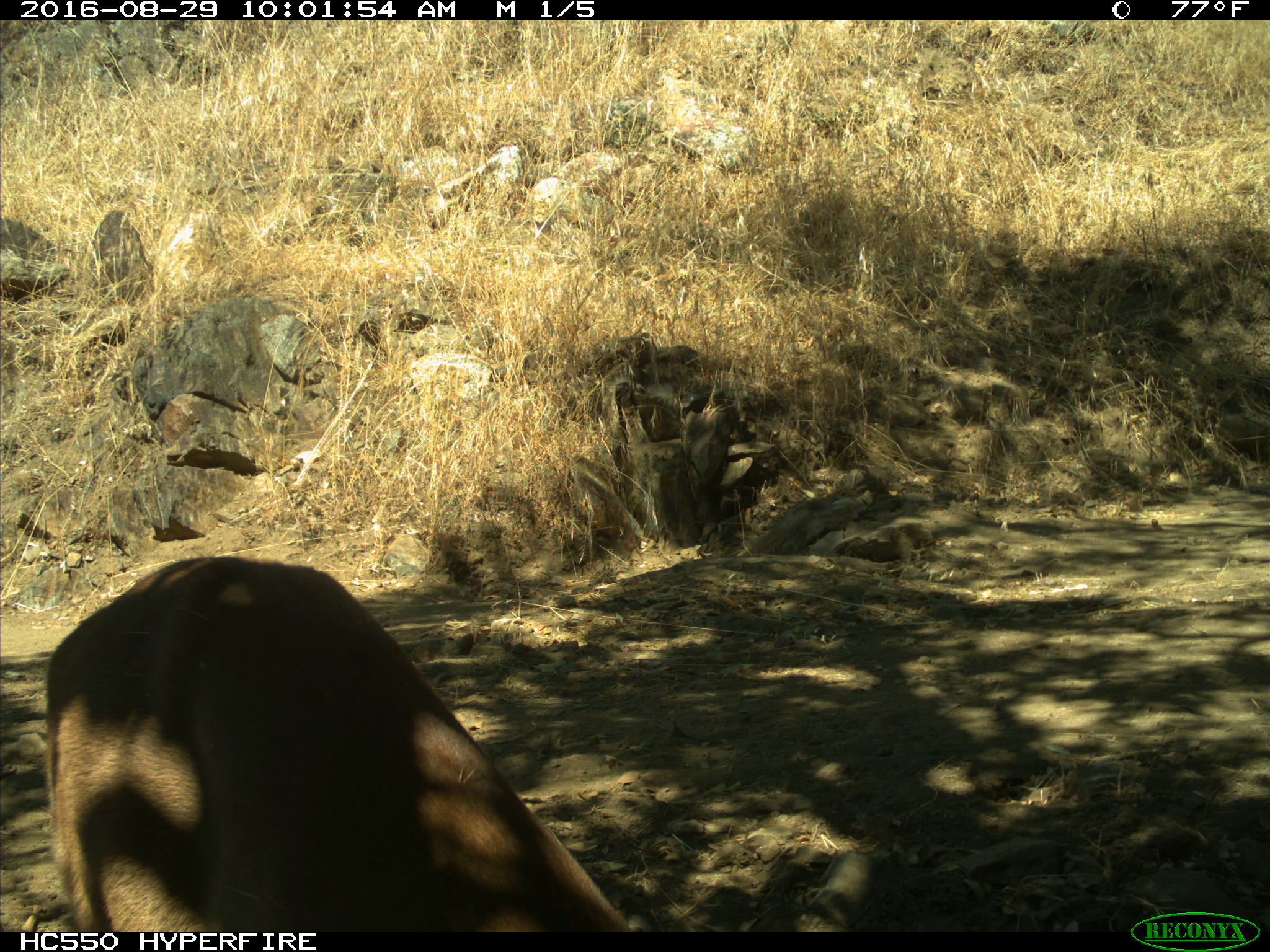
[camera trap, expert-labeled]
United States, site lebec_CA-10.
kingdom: Animalia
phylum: Chordata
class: Mammalia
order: Carnivora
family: Felidae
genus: Puma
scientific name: Puma concolor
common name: mountain lion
Puma concolor (mountain lion).